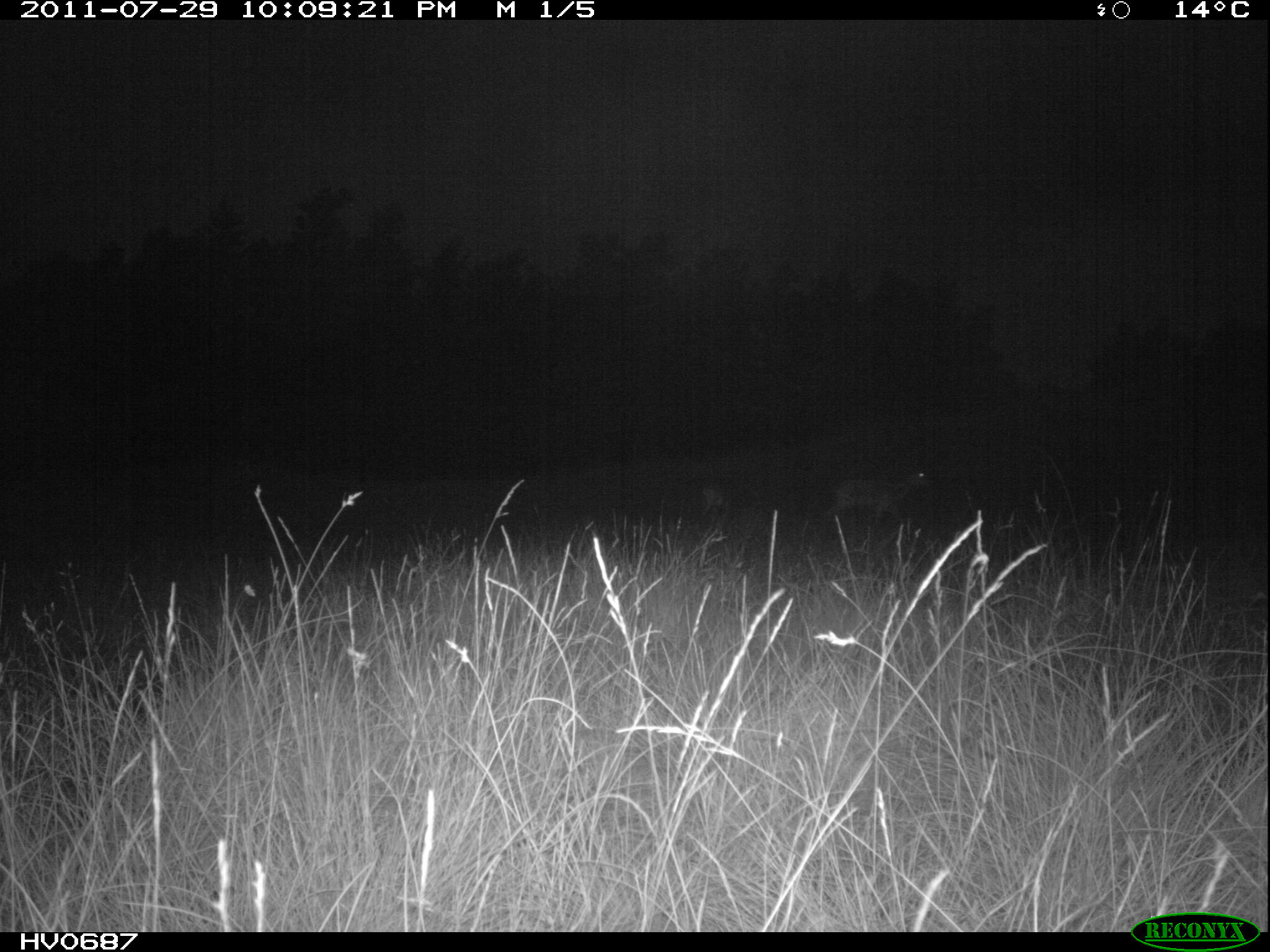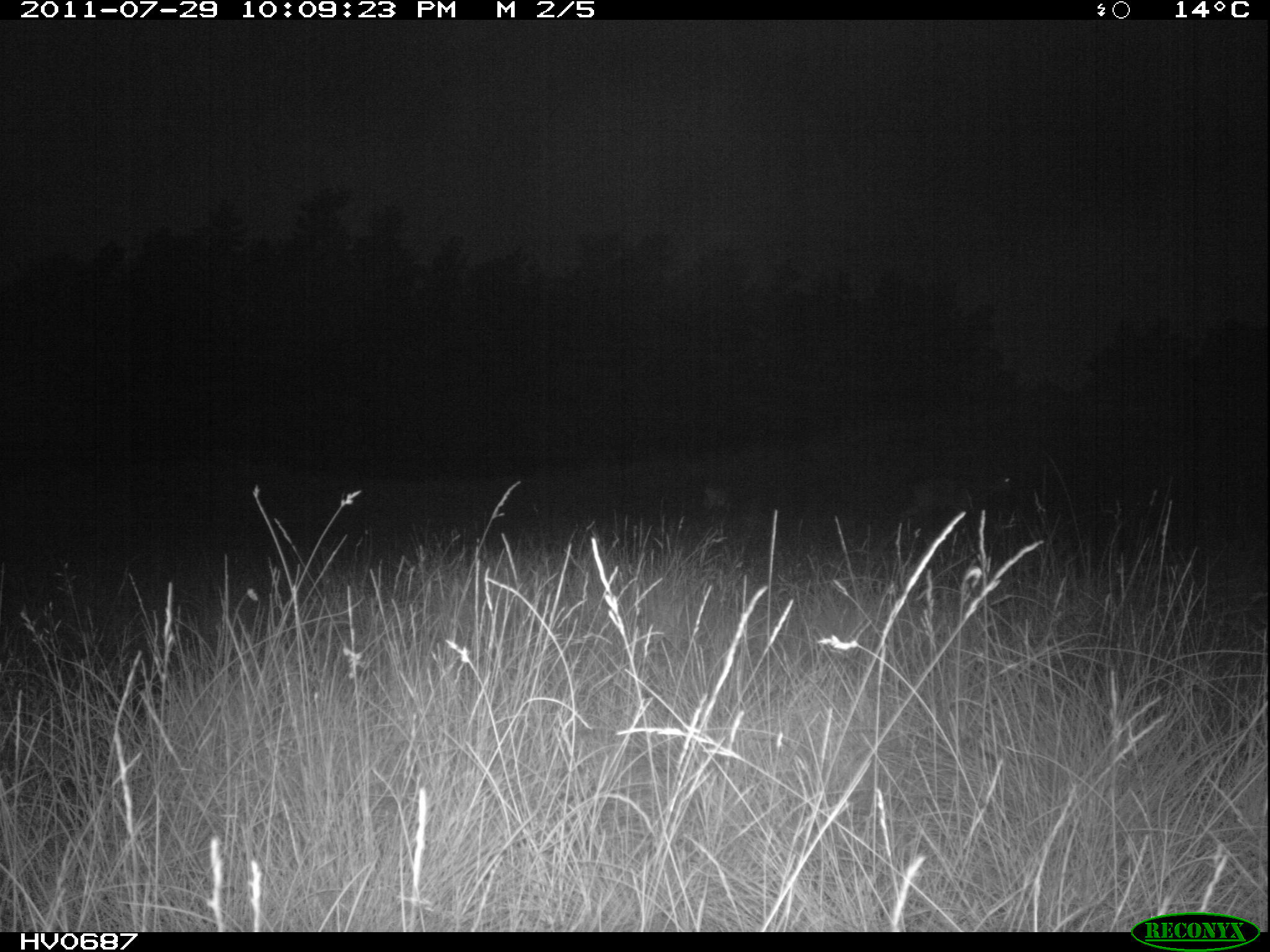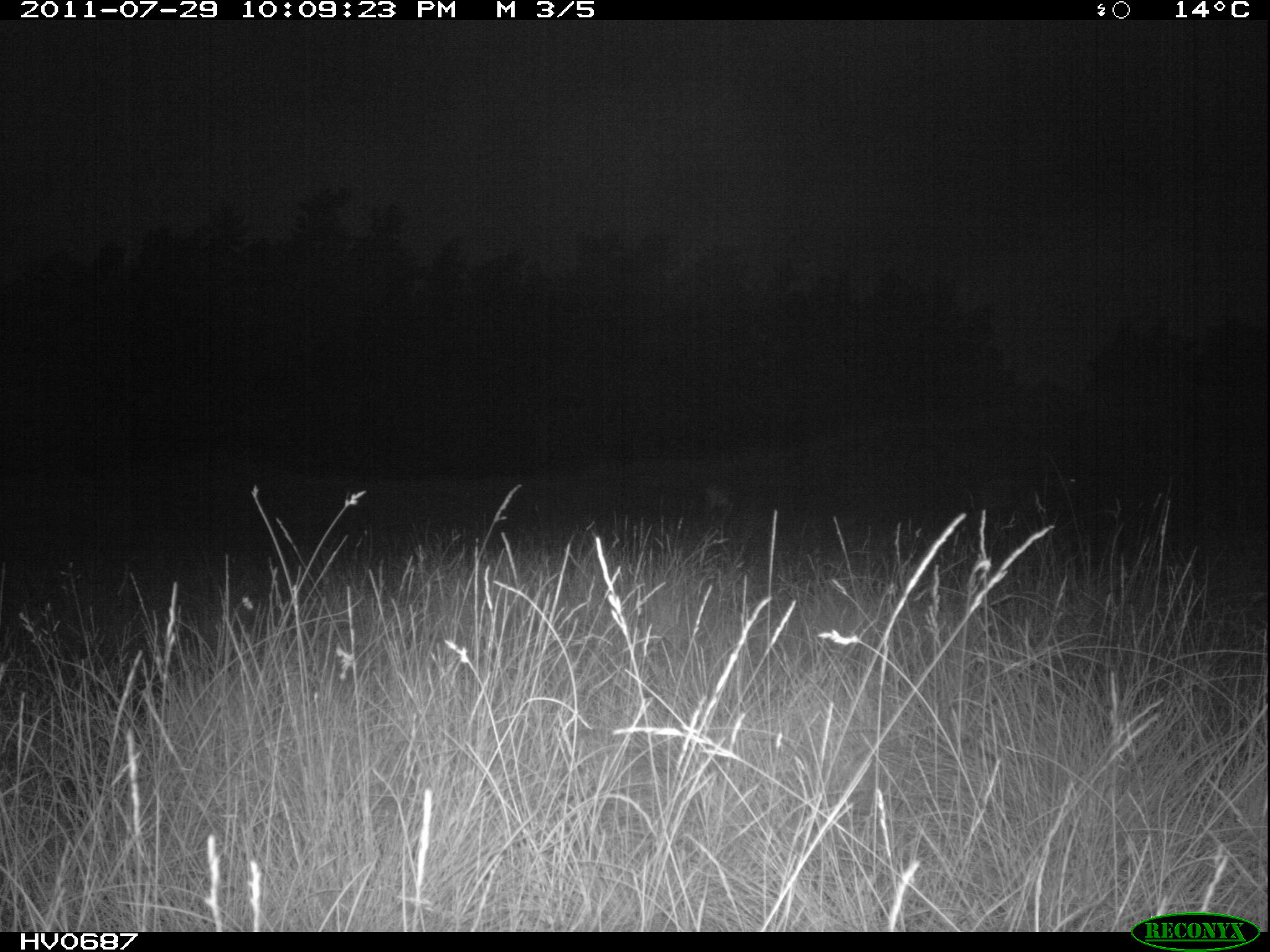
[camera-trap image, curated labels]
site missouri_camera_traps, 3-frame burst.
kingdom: Animalia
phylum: Chordata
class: Mammalia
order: Artiodactyla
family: Bovidae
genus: Ovis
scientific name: Ovis ammon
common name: mouflon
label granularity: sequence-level